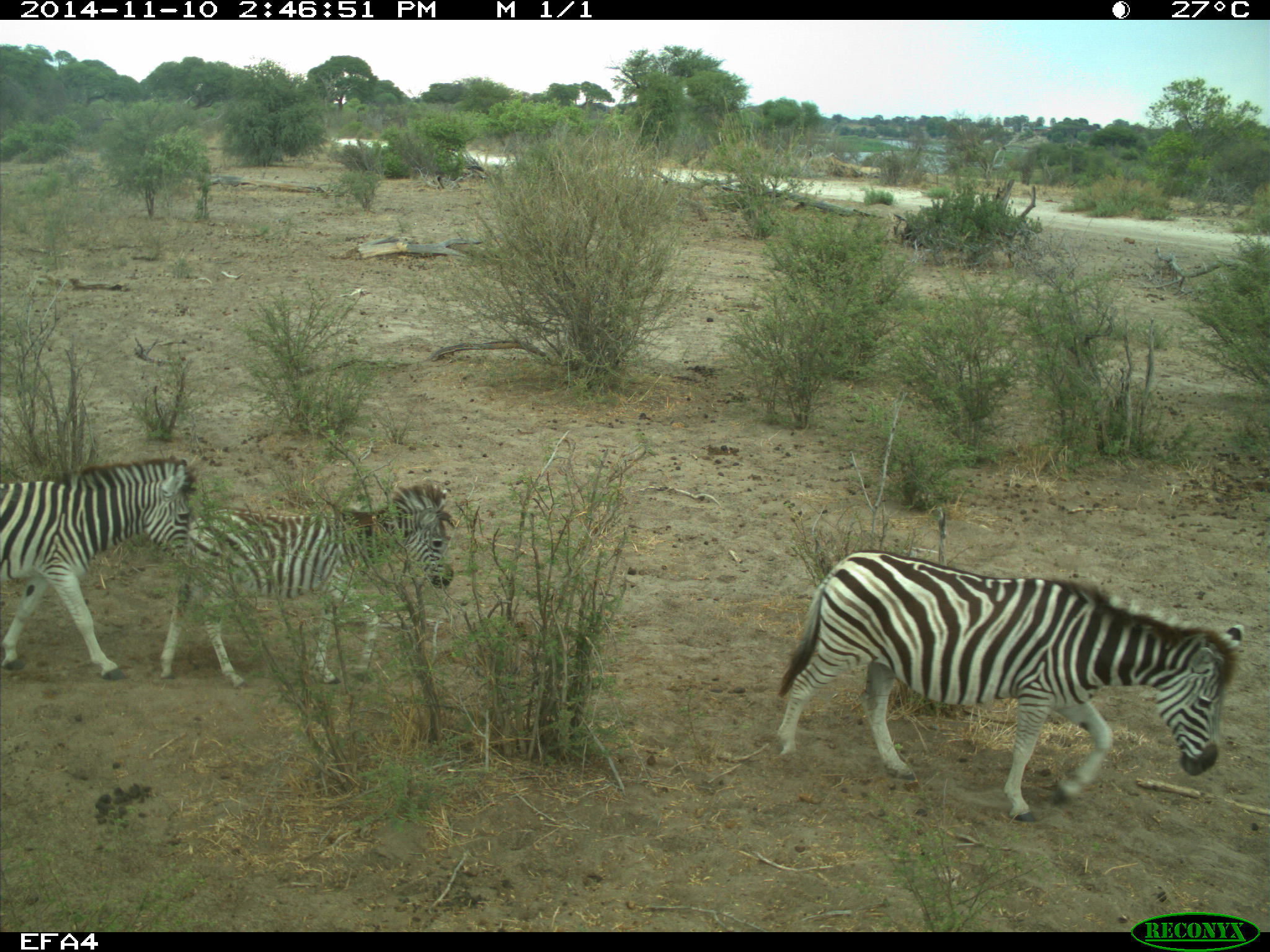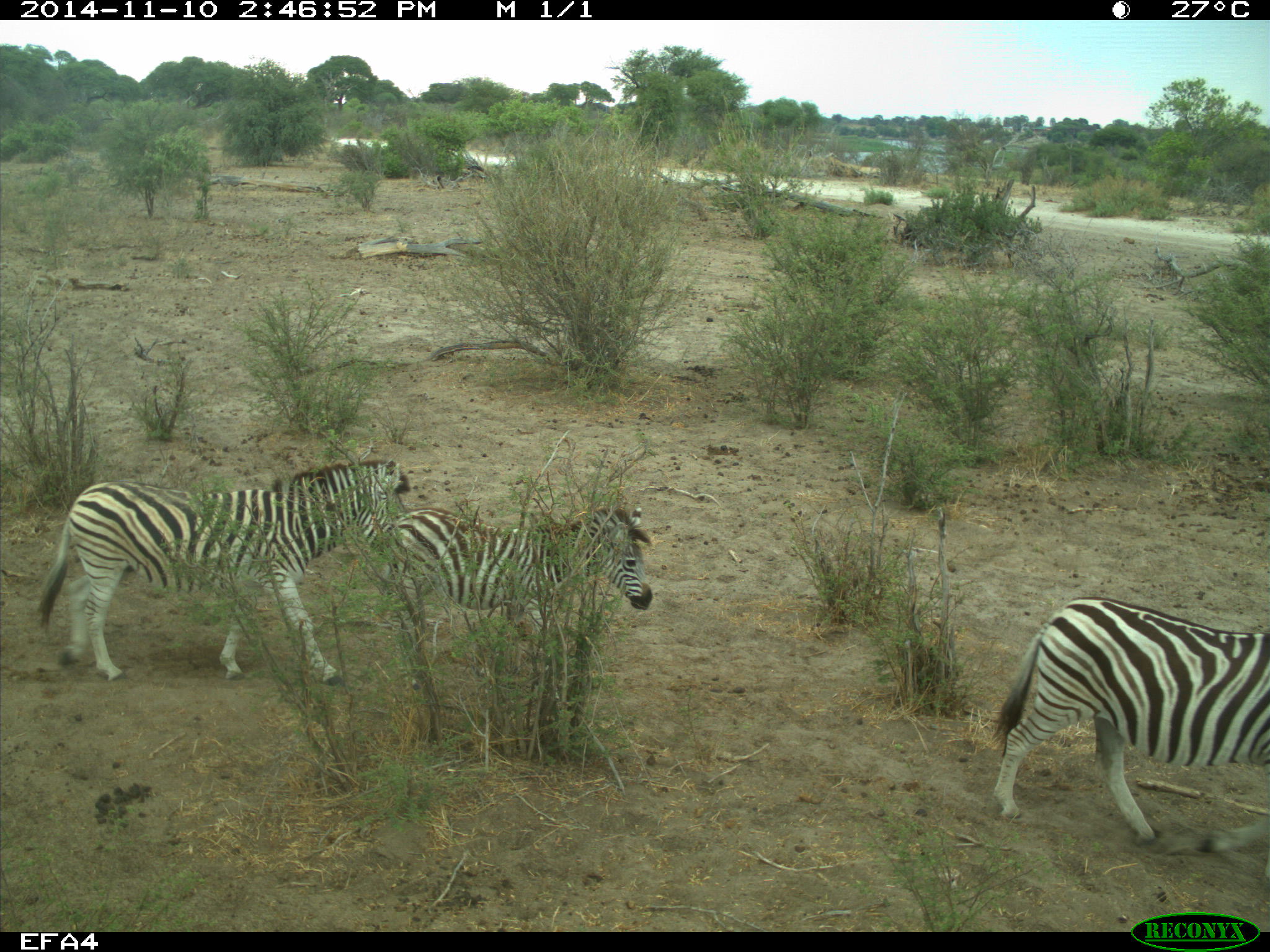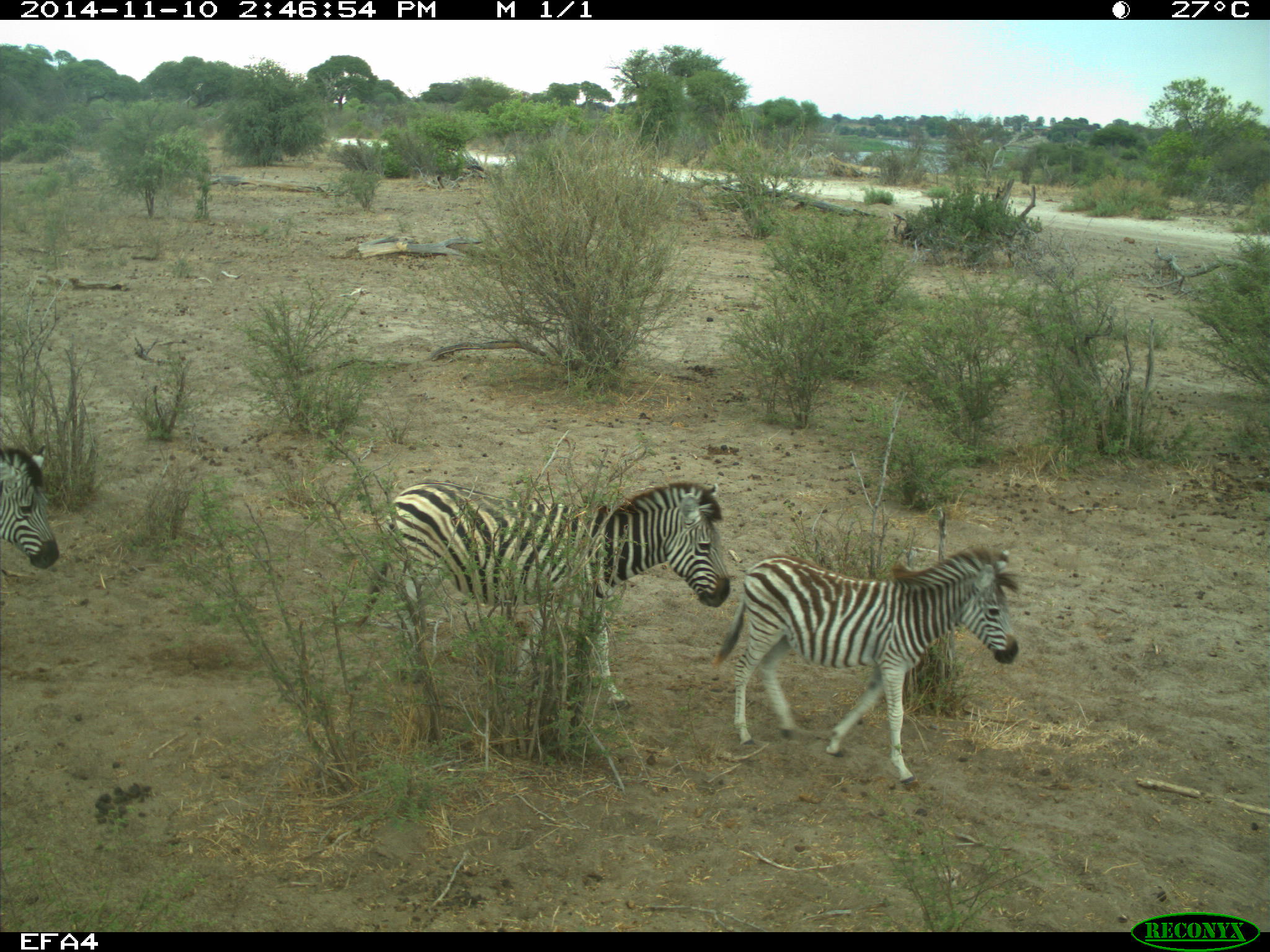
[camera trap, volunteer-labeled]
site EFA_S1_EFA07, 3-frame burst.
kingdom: Animalia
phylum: Chordata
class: Mammalia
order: Perissodactyla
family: Equidae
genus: Equus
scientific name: Equus quagga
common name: plains zebra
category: zebraplains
Zebraplains (plains zebra) (Equus quagga), count 3. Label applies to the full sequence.